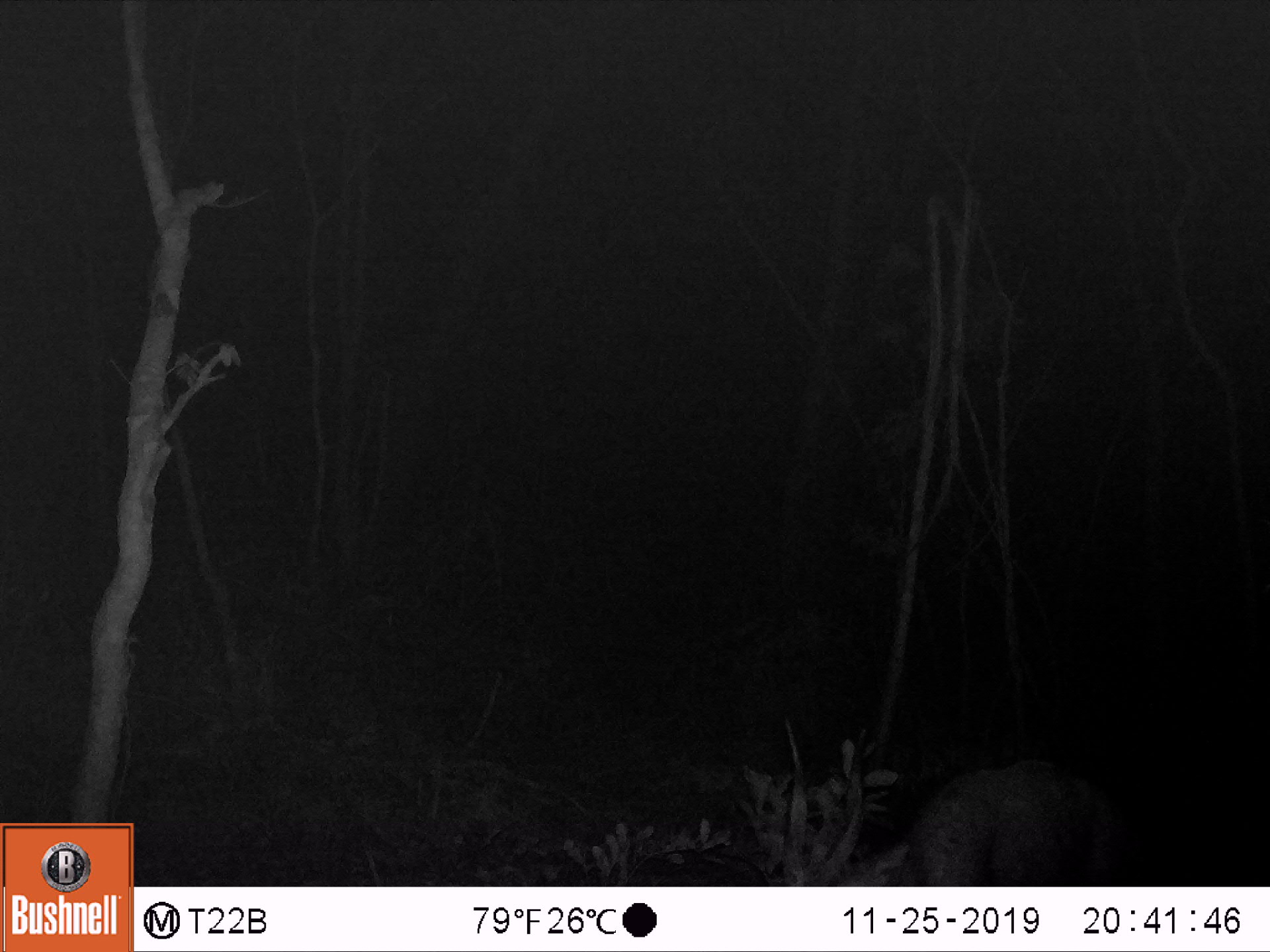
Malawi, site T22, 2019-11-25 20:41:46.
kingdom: Animalia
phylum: Chordata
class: Mammalia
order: Artiodactyla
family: Bovidae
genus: Tragelaphus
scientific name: Tragelaphus sylvaticus sylvaticus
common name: cape bushbuck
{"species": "cape bushbuck (Tragelaphus sylvaticus sylvaticus)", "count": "1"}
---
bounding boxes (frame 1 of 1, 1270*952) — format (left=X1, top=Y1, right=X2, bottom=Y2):
cape bushbuck: (left=774, top=716, right=1110, bottom=885)